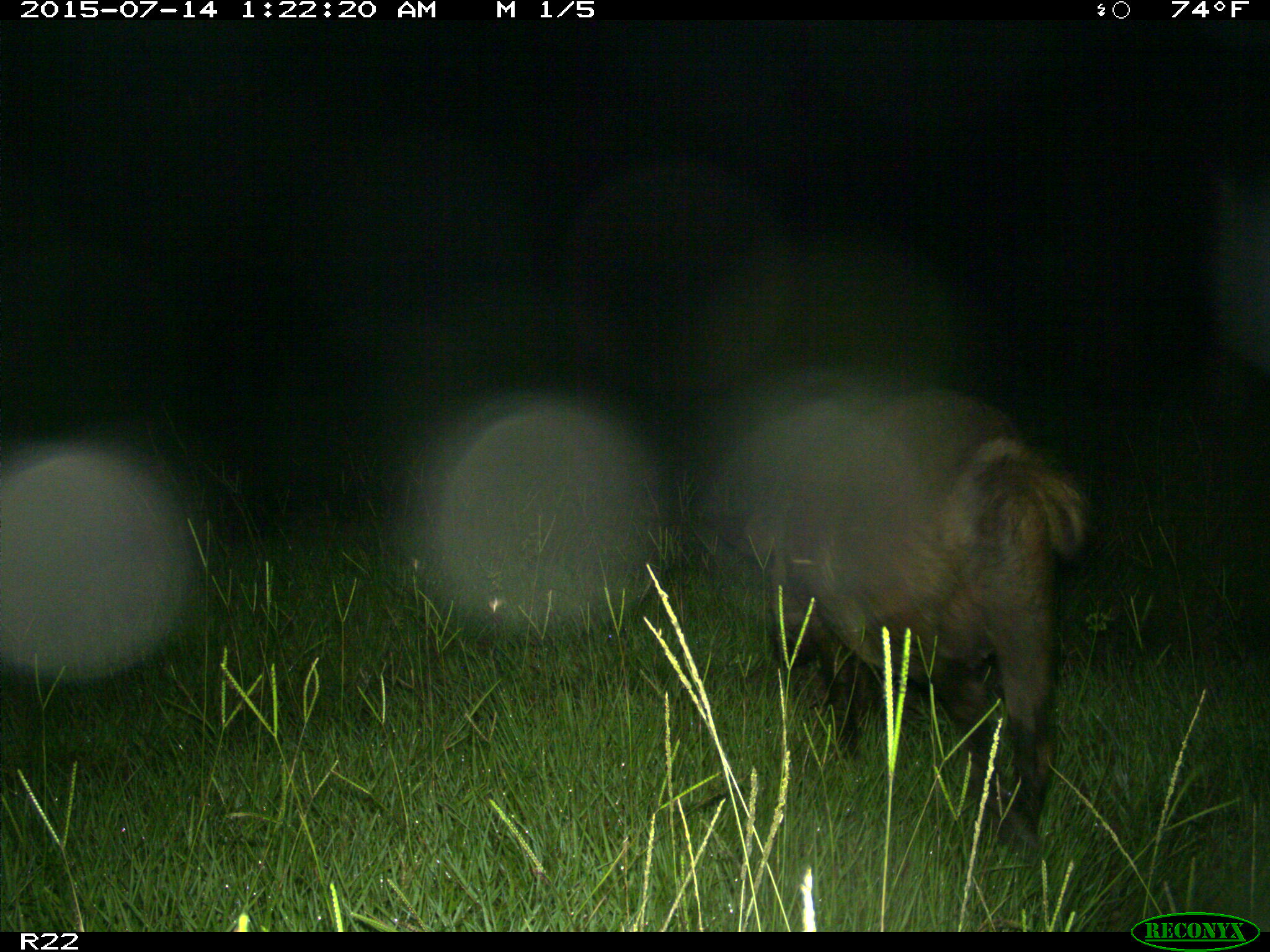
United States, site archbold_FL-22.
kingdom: Animalia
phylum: Chordata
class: Mammalia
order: Artiodactyla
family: Bovidae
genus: Bos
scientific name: Bos taurus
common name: domestic cow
Bos taurus (domestic cow).